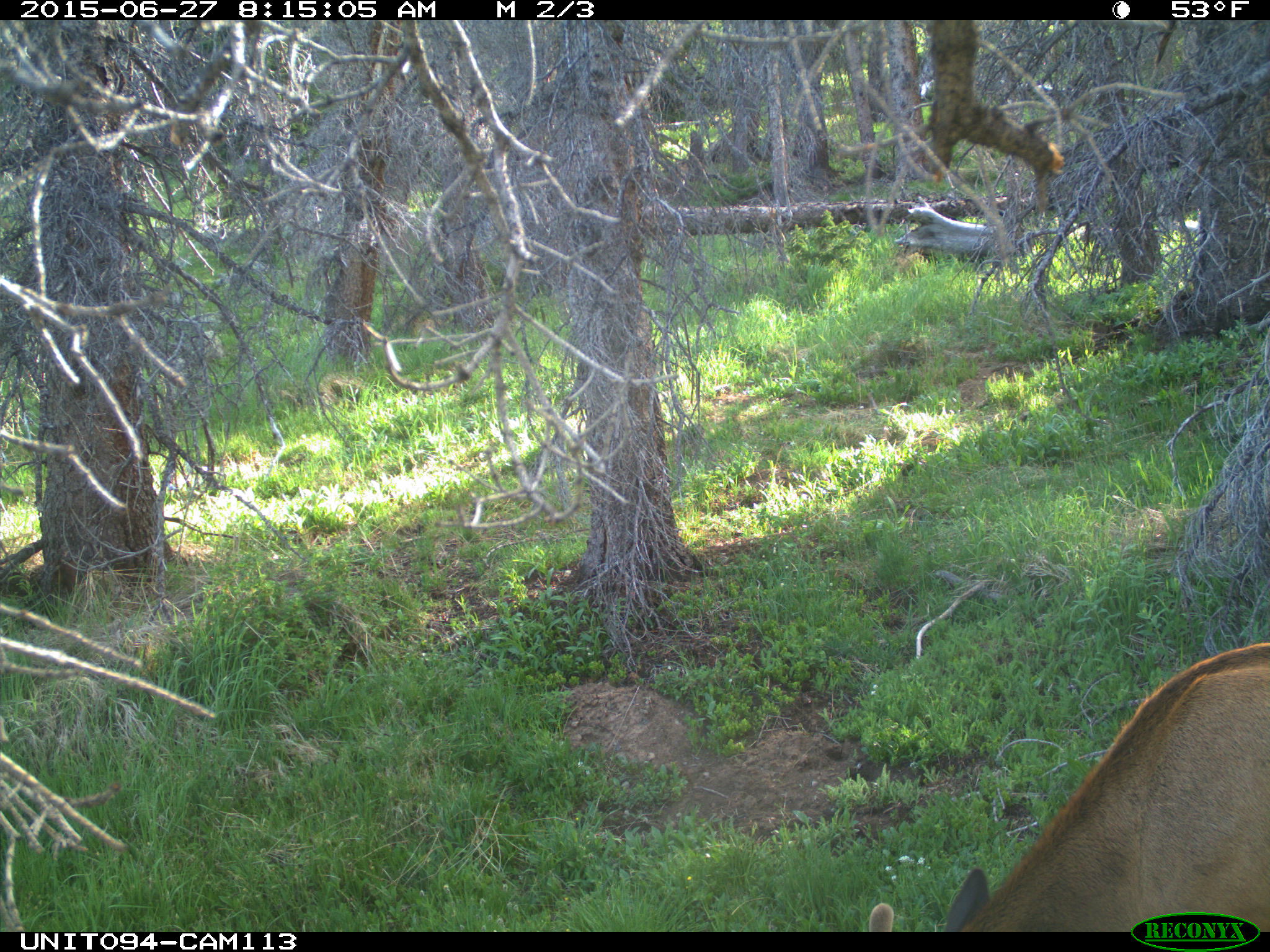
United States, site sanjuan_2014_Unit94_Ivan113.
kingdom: Animalia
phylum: Chordata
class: Mammalia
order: Artiodactyla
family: Cervidae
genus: Cervus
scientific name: Cervus elaphus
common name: red deer